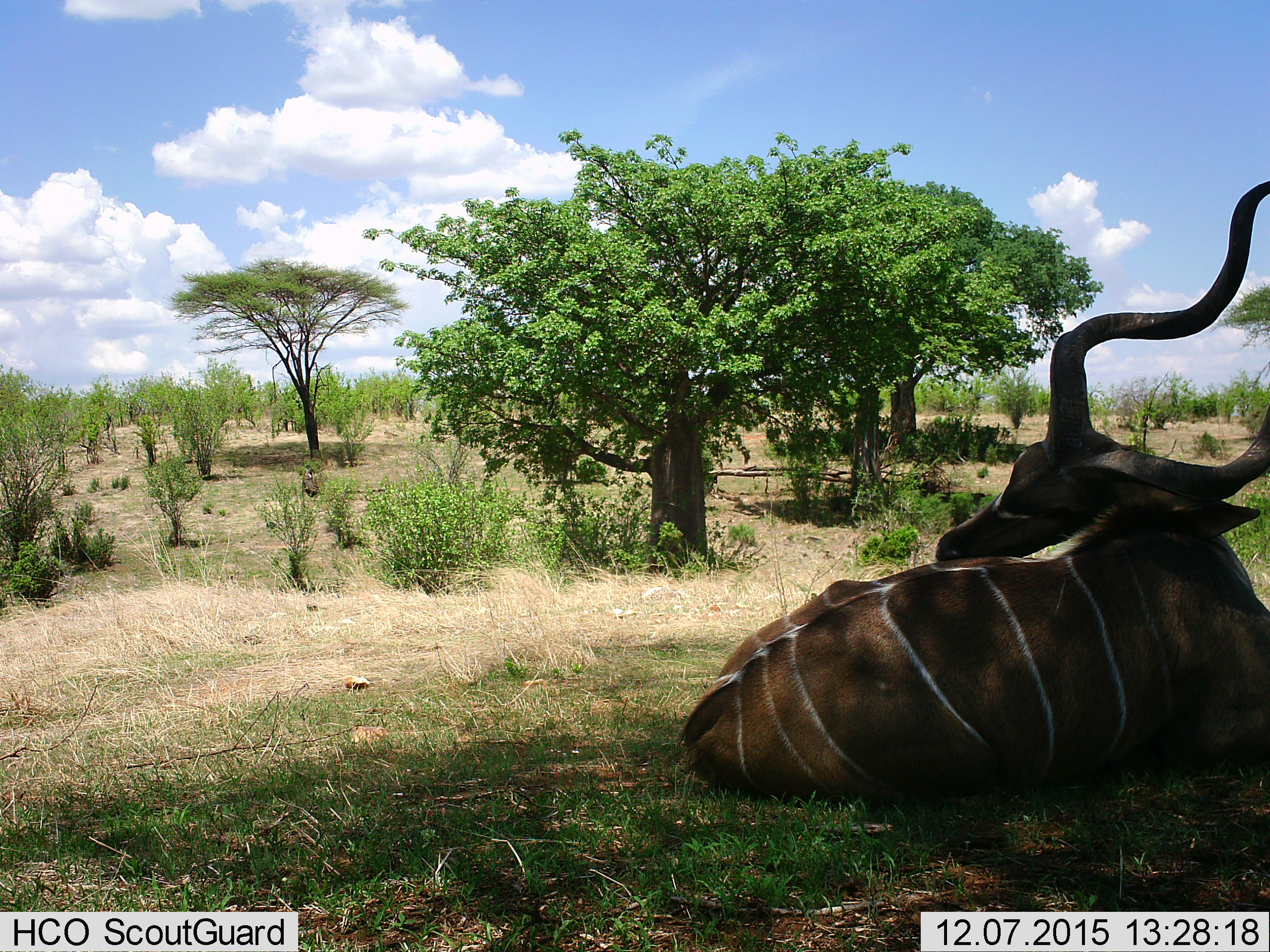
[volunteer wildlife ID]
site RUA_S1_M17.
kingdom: Animalia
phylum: Chordata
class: Mammalia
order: Artiodactyla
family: Bovidae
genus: Tragelaphus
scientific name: Tragelaphus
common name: kudu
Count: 1.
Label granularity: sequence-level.